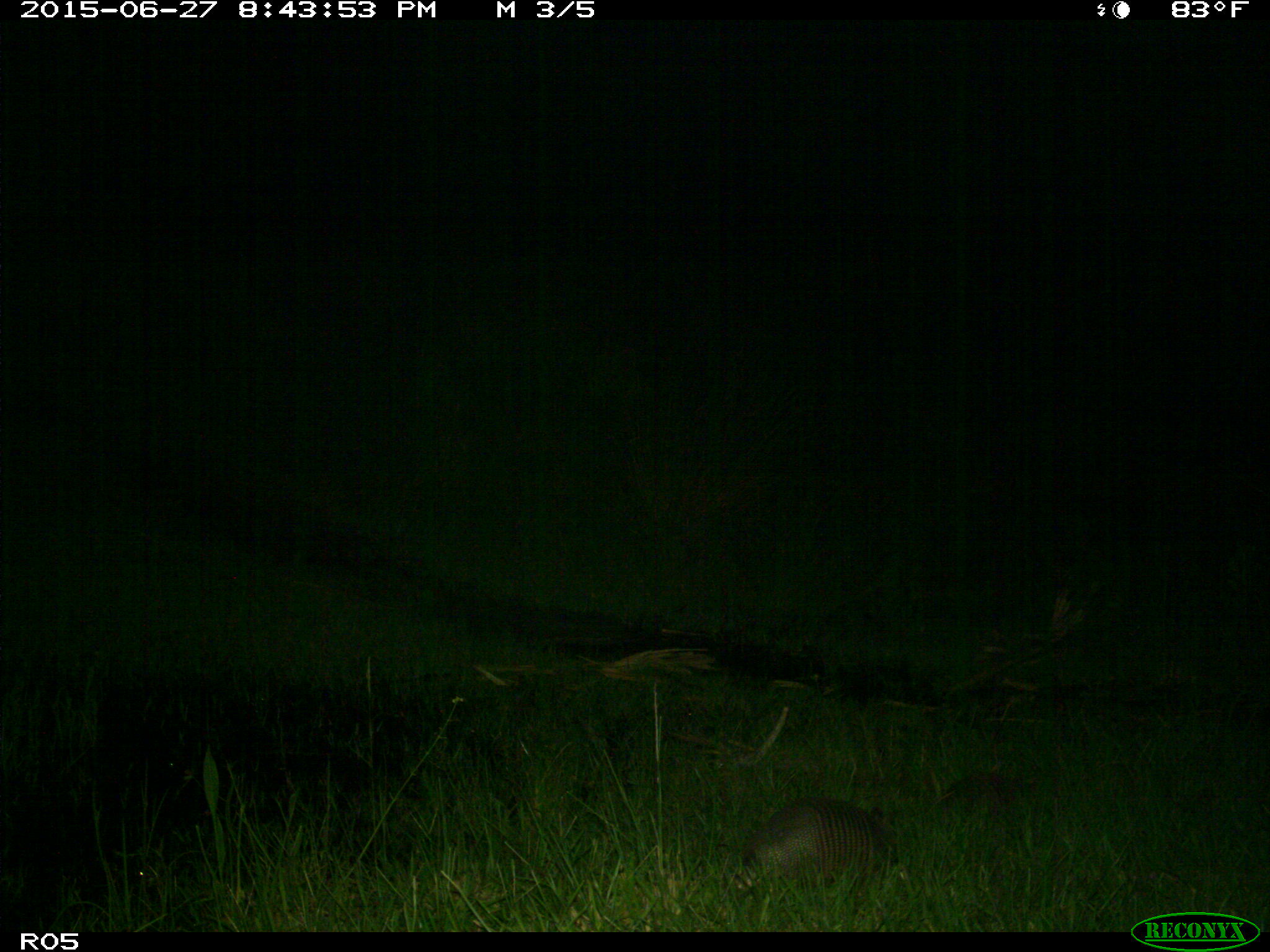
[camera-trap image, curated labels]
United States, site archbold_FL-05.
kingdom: Animalia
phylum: Chordata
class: Mammalia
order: Cingulata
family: Dasypodidae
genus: Dasypus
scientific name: Dasypus novemcinctus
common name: nine-banded armadillo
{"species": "Dasypus novemcinctus (nine-banded armadillo)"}